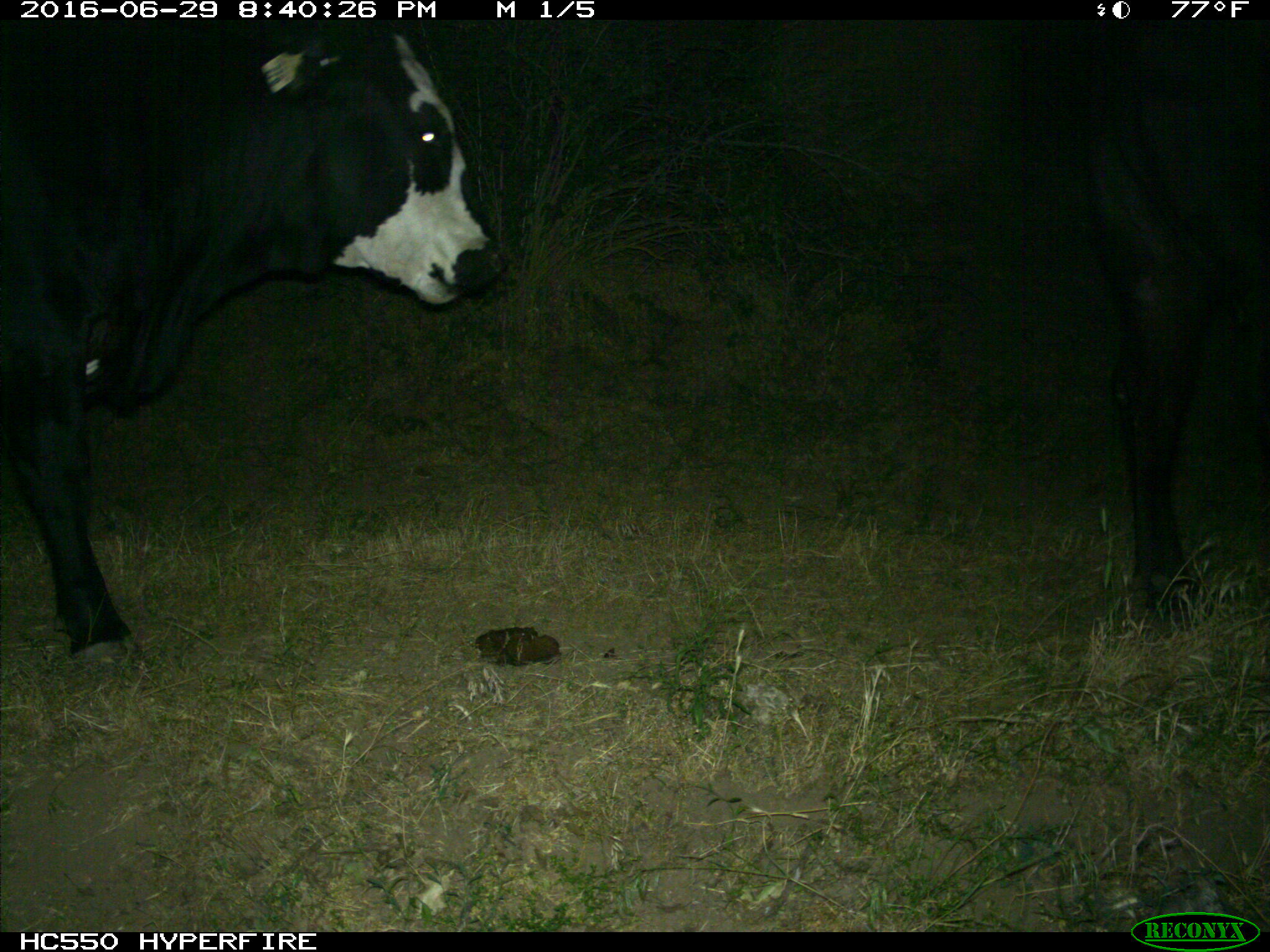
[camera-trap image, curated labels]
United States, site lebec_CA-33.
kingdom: Animalia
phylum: Chordata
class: Mammalia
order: Artiodactyla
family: Bovidae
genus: Bos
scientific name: Bos taurus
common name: domestic cow